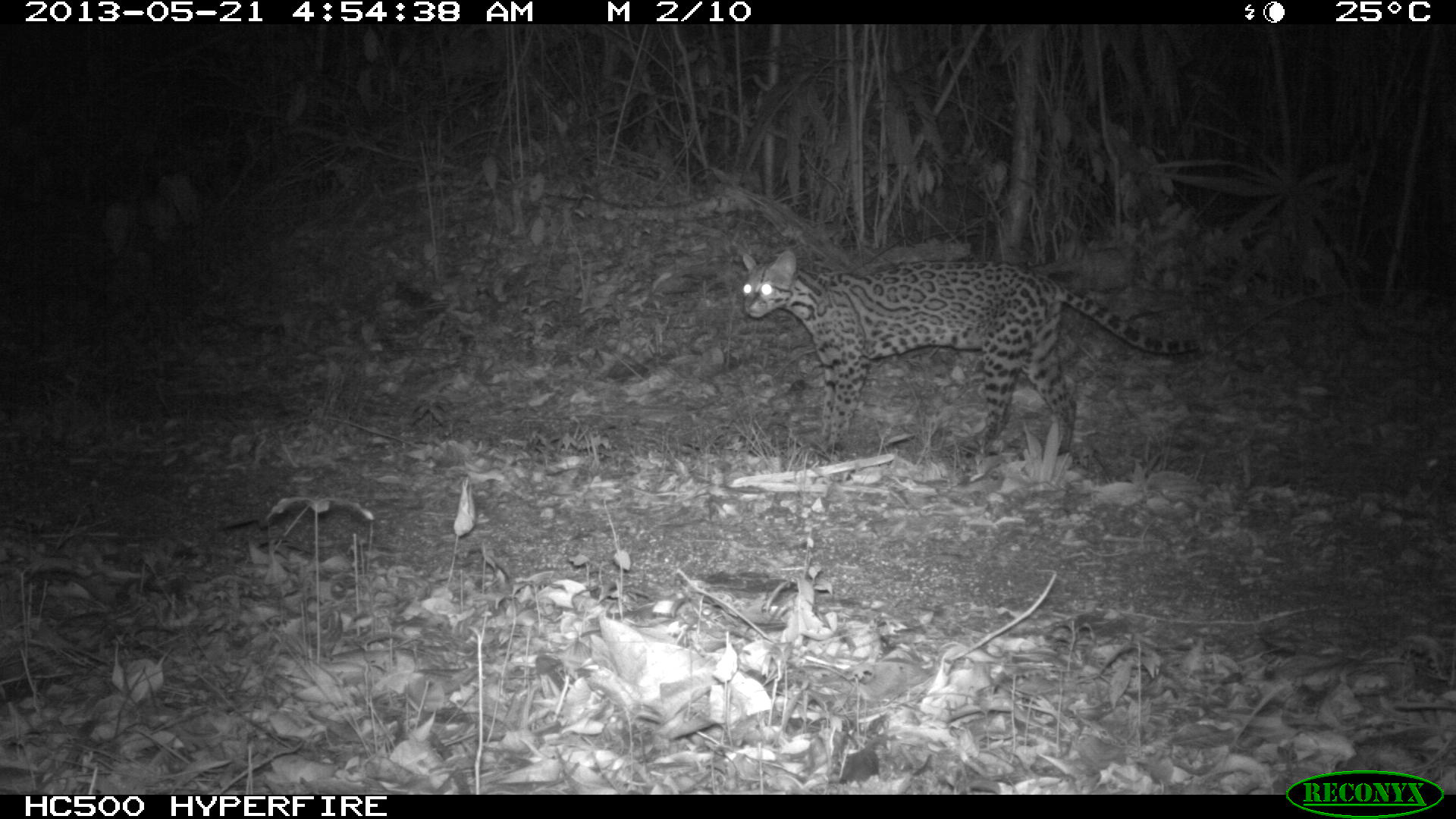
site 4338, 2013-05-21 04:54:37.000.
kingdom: Animalia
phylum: Chordata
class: Mammalia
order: Carnivora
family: Felidae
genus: Leopardus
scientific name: Leopardus pardalis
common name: ocelot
Leopardus pardalis (ocelot), count 1, sex female.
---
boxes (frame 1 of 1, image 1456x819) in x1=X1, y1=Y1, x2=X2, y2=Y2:
leopardus pardalis: x1=738, y1=245, x2=1206, y2=455